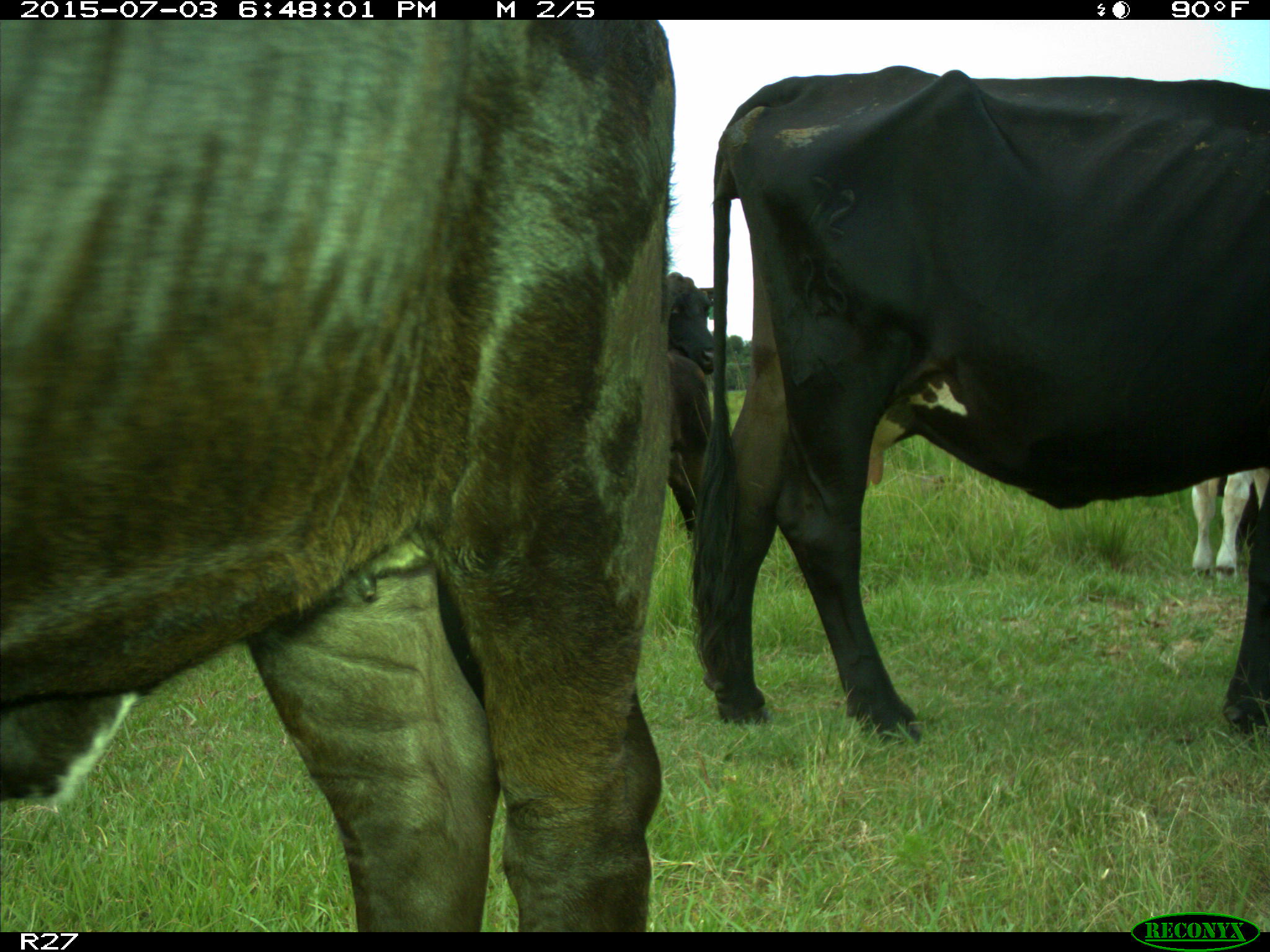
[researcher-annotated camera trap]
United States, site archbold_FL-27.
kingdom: Animalia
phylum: Chordata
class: Mammalia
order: Artiodactyla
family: Bovidae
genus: Bos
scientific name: Bos taurus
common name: domestic cow